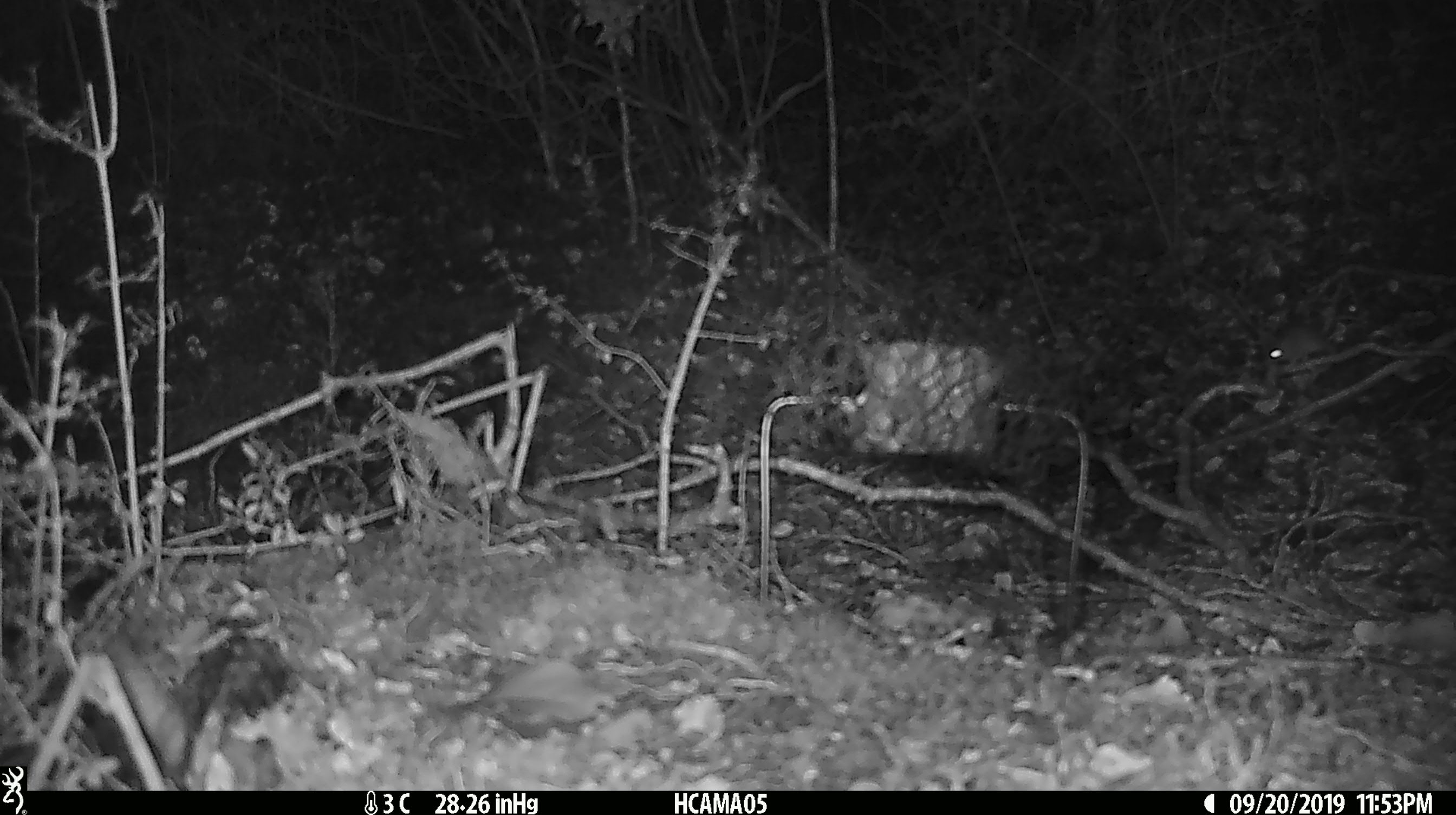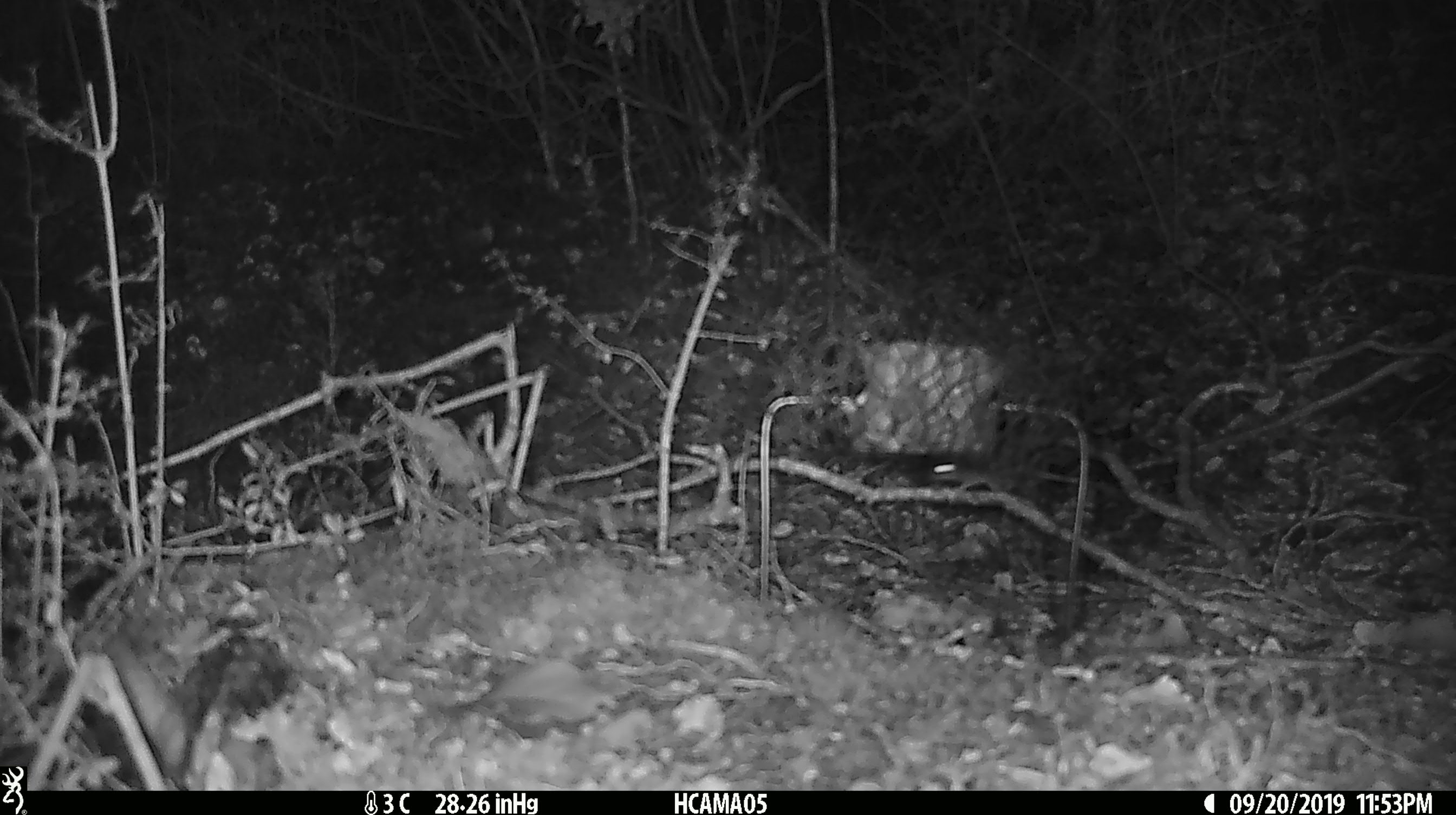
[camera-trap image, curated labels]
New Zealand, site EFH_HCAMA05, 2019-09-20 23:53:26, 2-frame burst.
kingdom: Animalia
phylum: Chordata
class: Mammalia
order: Rodentia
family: Muridae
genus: Mus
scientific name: Mus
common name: mouse